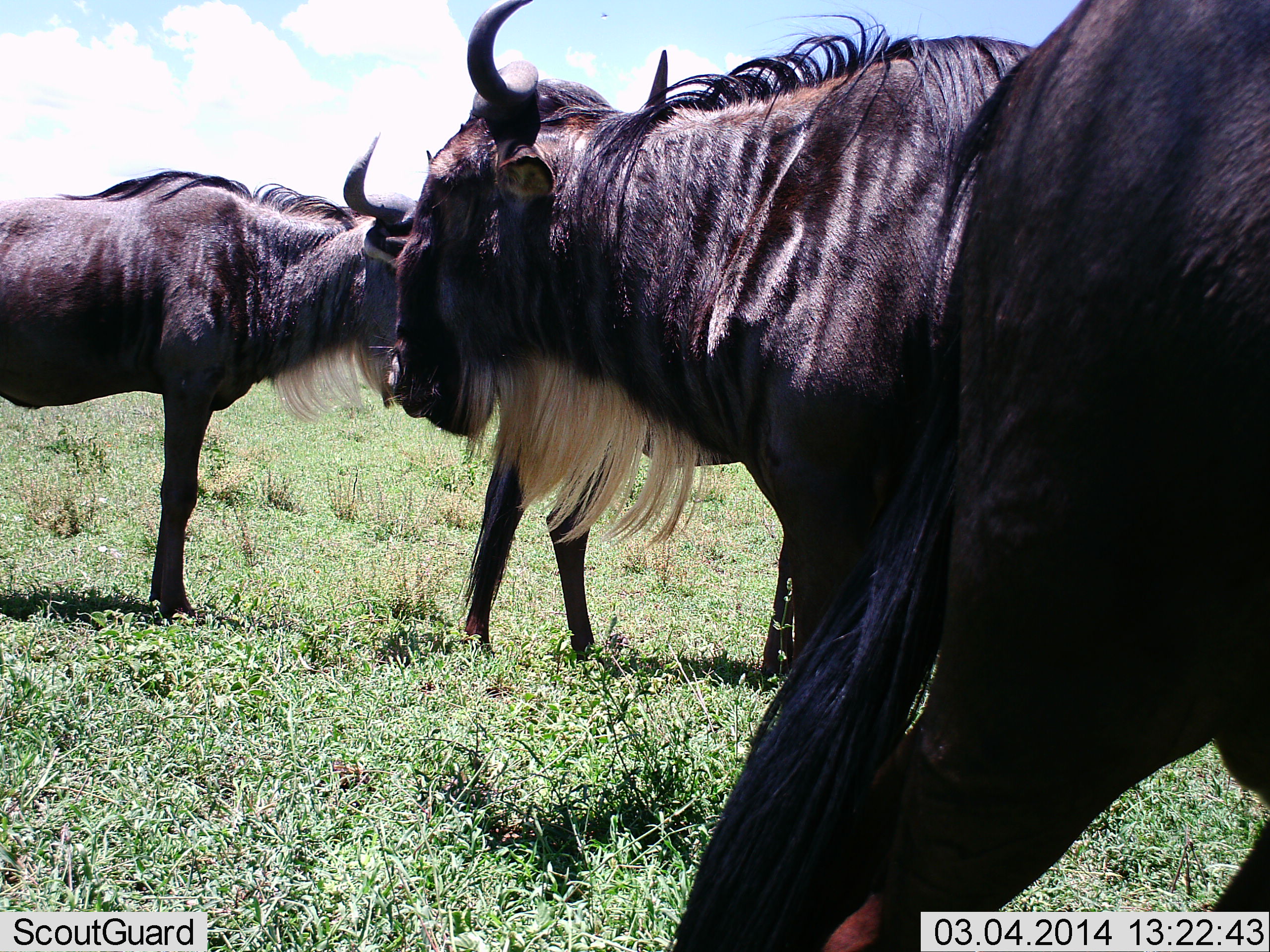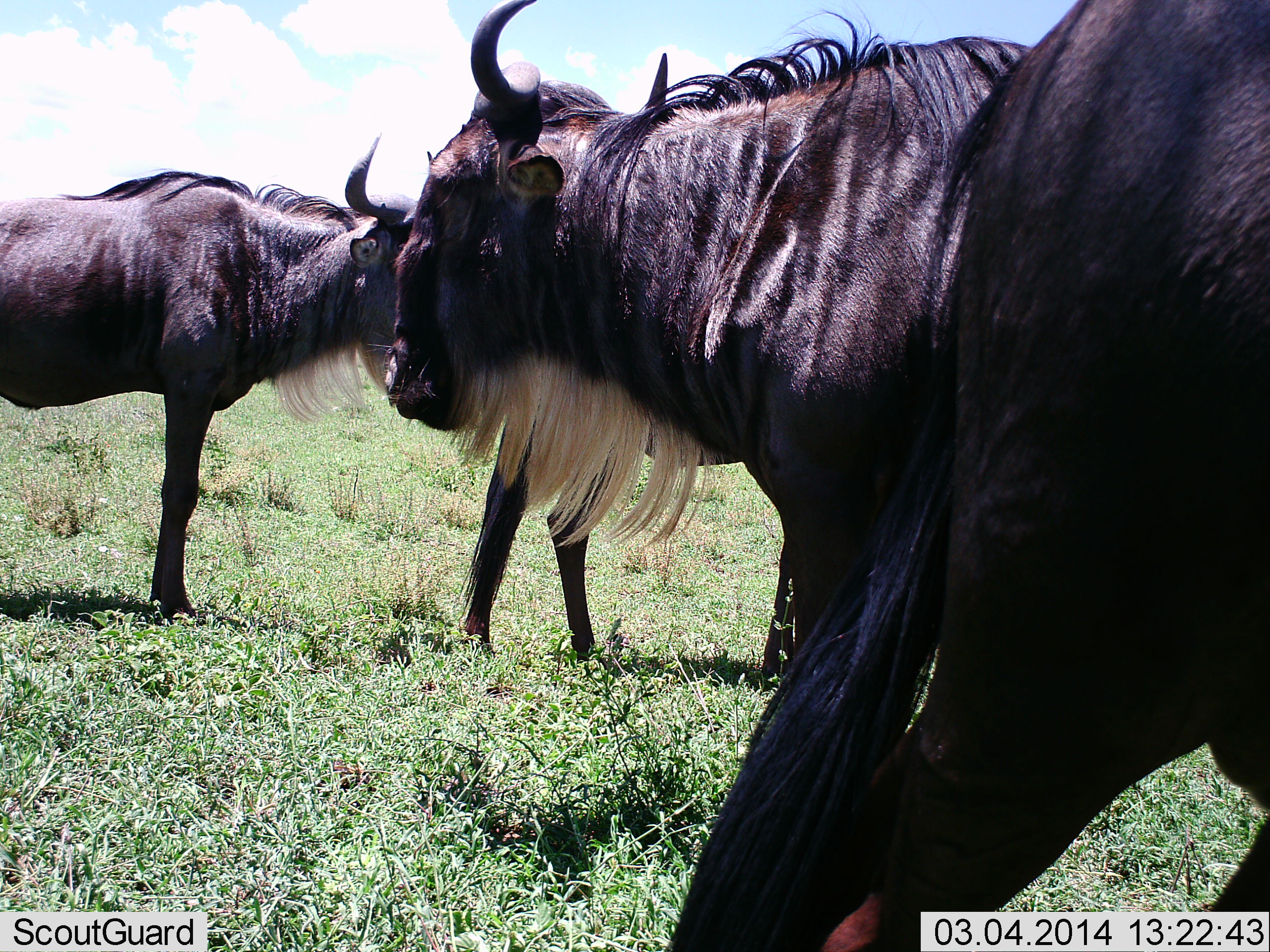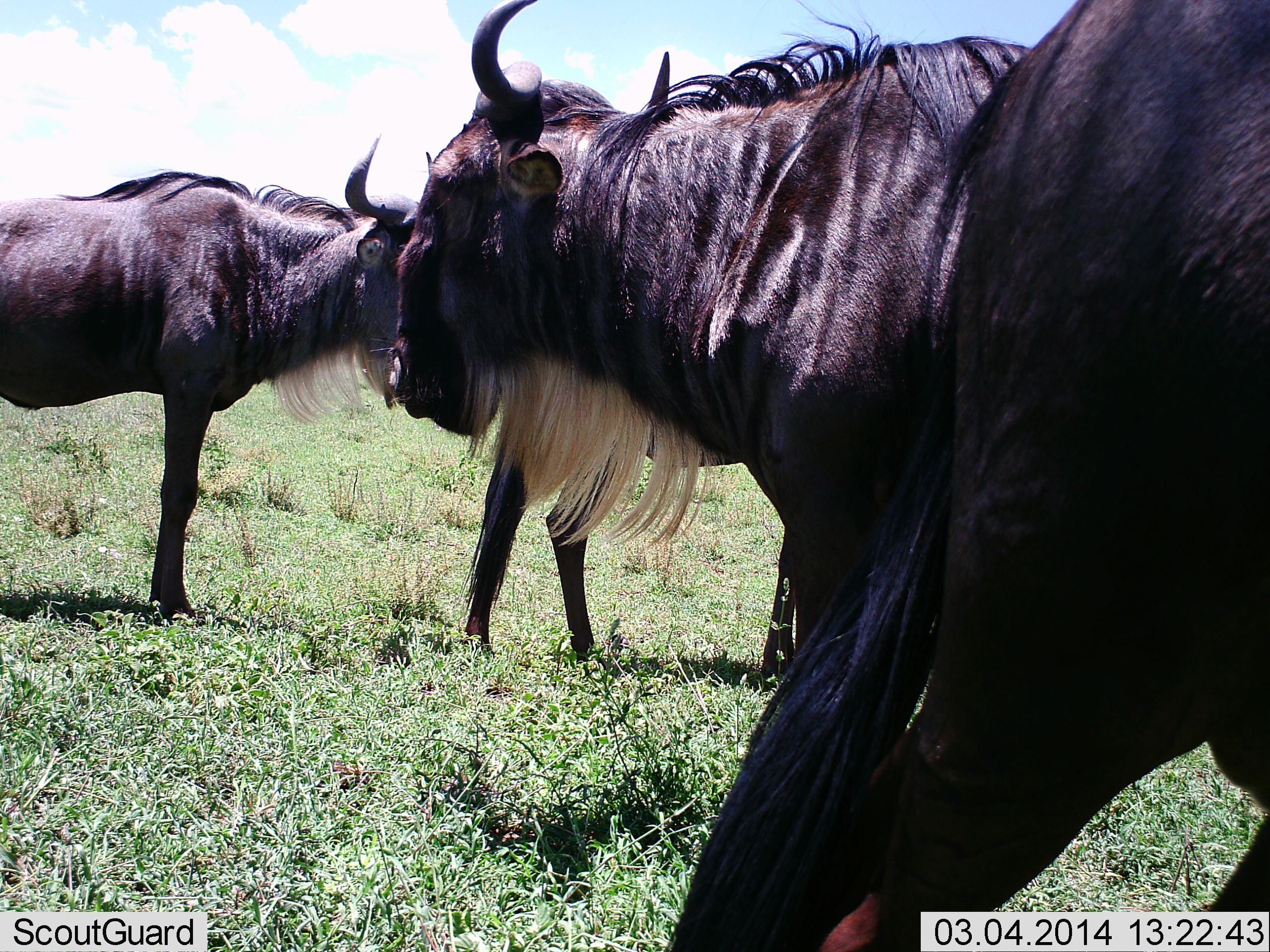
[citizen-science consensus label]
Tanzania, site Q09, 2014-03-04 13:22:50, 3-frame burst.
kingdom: Animalia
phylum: Chordata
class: Mammalia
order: Artiodactyla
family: Bovidae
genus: Connochaetes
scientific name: Connochaetes taurinus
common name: blue wildebeest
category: wildebeest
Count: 4.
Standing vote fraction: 100%.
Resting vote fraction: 0%.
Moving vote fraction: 0%.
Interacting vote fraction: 0%.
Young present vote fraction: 0%.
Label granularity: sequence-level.